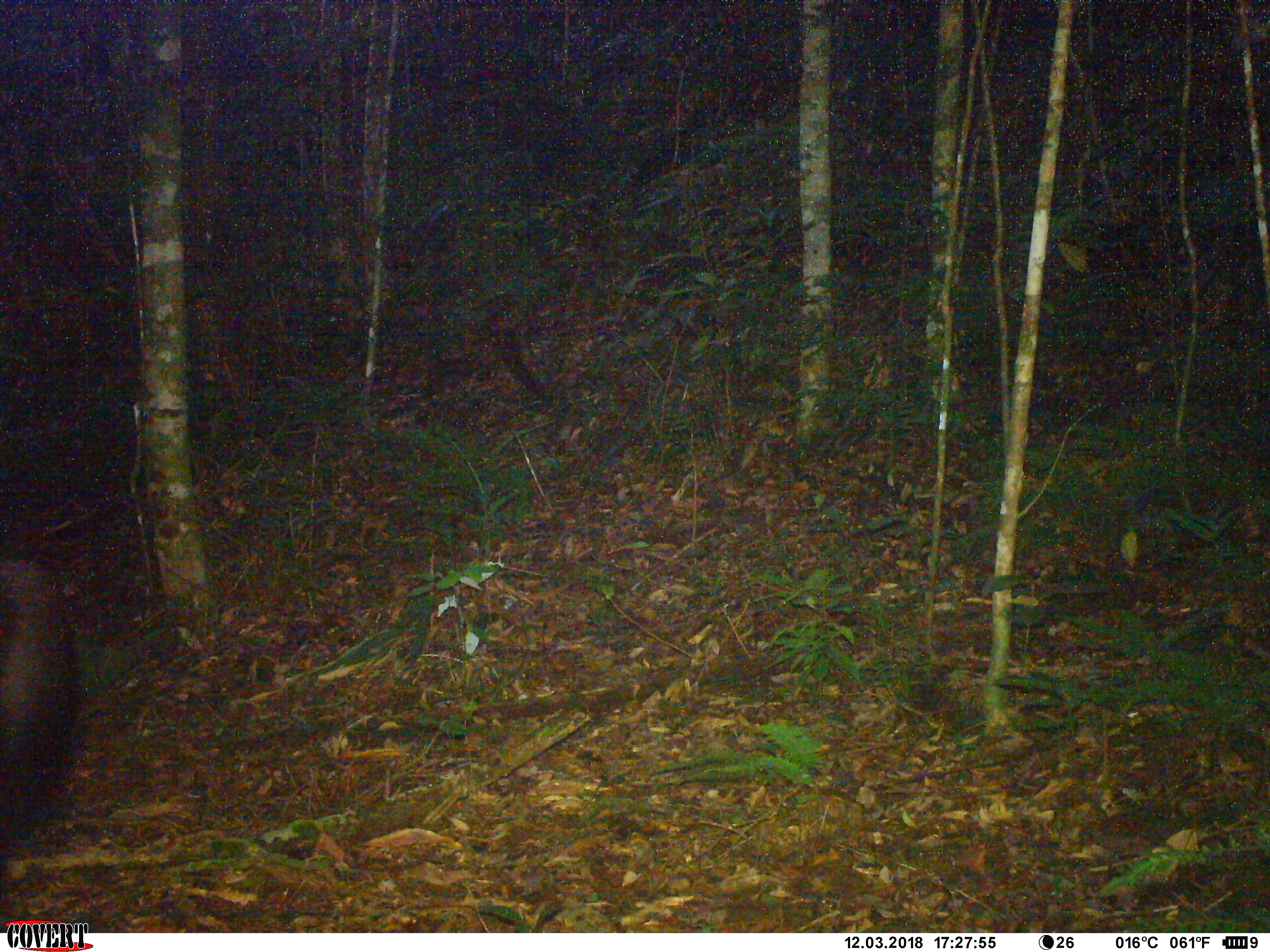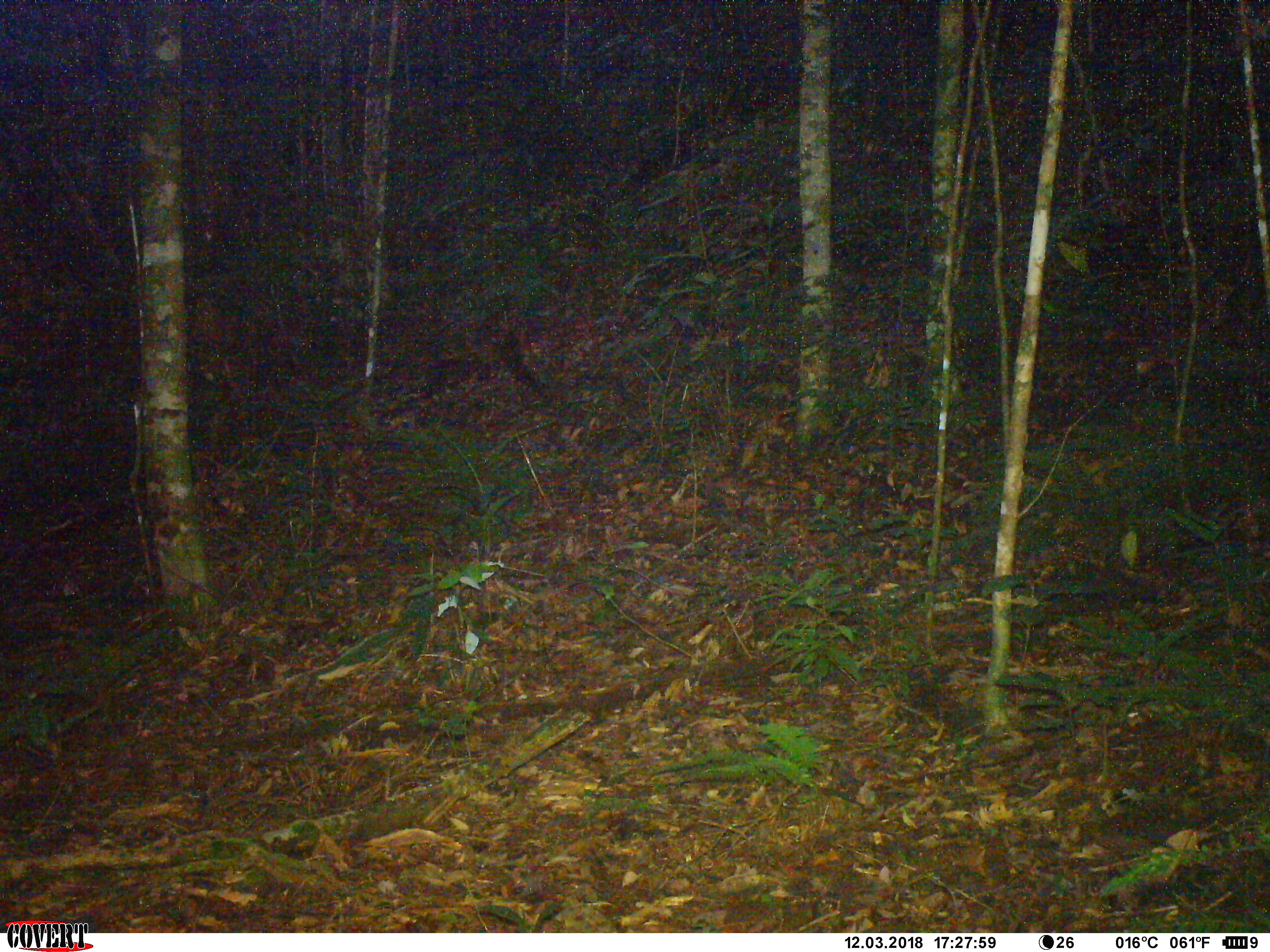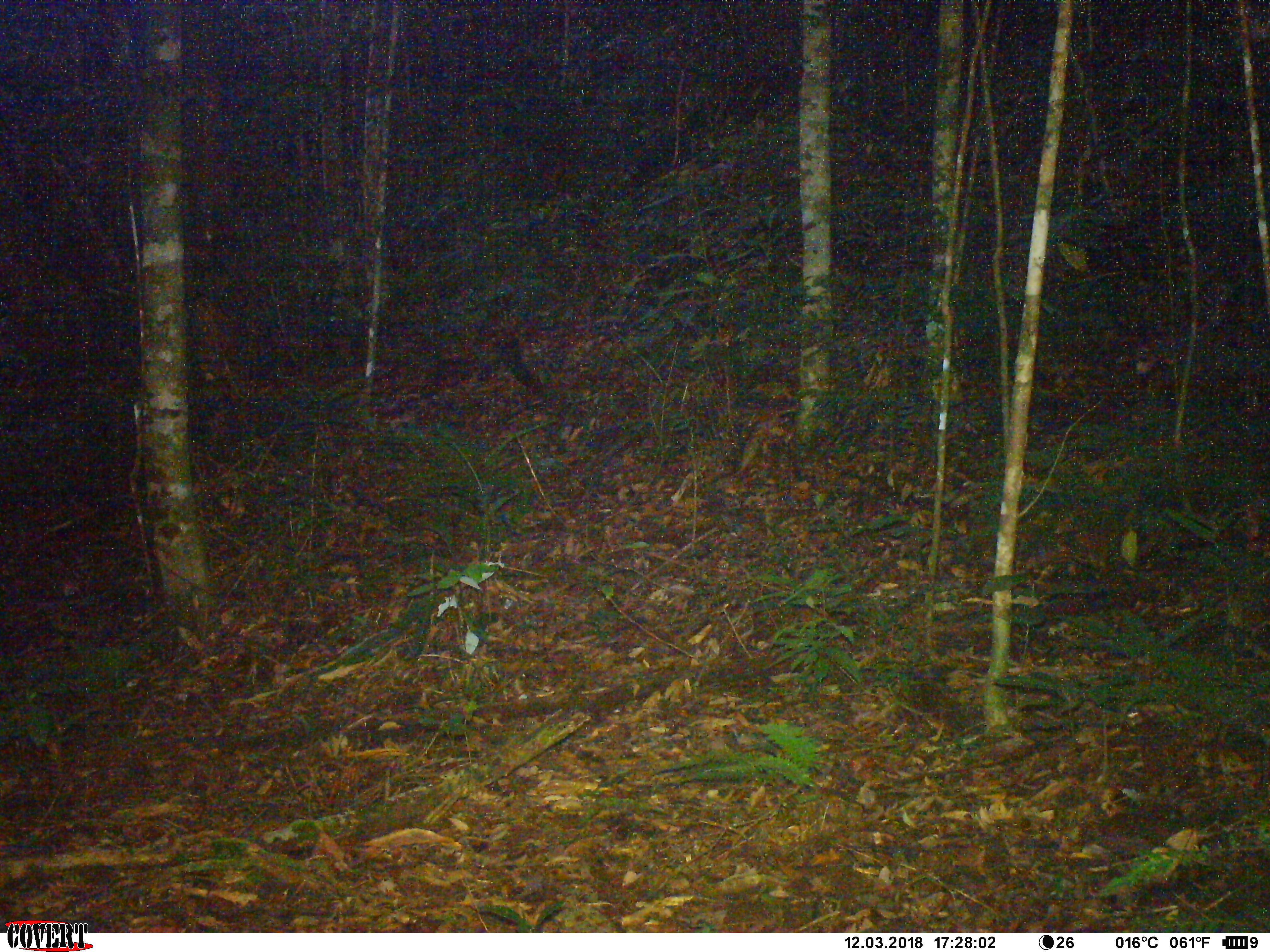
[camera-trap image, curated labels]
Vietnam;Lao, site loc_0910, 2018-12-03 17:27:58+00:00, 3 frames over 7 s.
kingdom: Animalia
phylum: Chordata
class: Mammalia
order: Artiodactyla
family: Bovidae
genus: Capricornis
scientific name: Capricornis sumatraensis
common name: chinese serow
Chinese serow (Capricornis sumatraensis). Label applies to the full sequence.